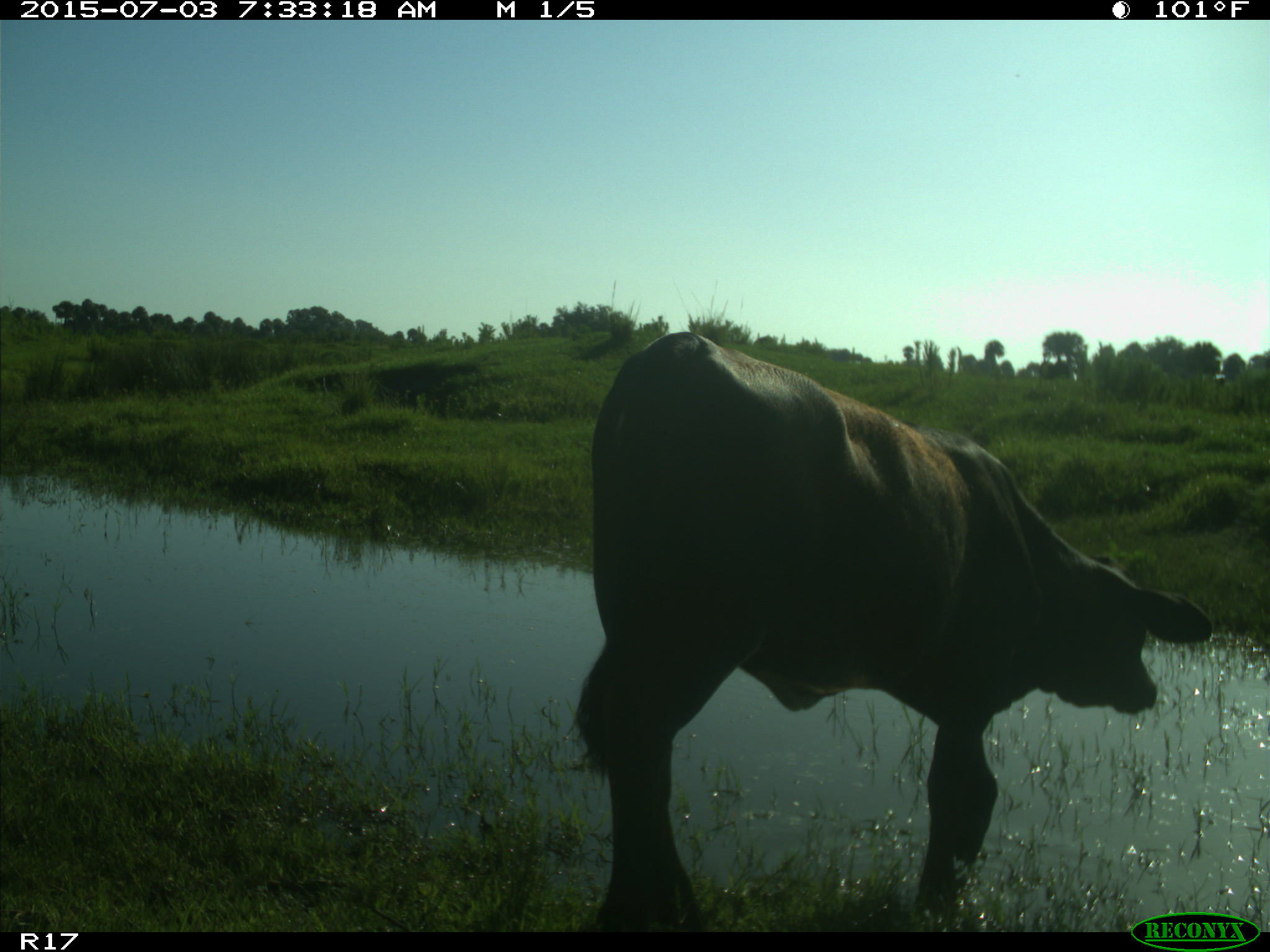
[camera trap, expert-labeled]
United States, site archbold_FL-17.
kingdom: Animalia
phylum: Chordata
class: Mammalia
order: Artiodactyla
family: Bovidae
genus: Bos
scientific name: Bos taurus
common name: domestic cow